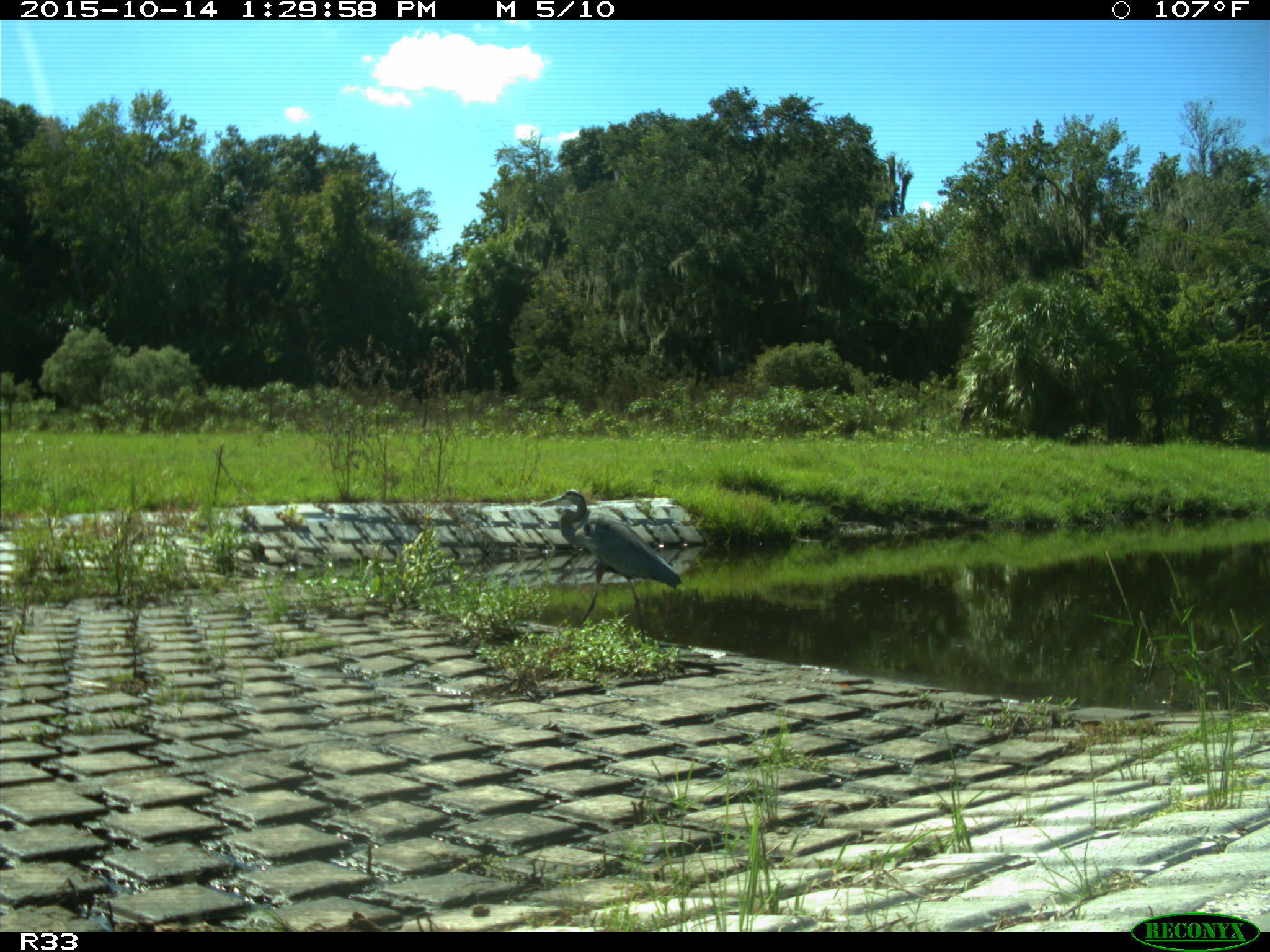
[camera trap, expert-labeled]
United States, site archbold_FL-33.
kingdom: Animalia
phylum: Chordata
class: Aves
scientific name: Aves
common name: birds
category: unidentified bird